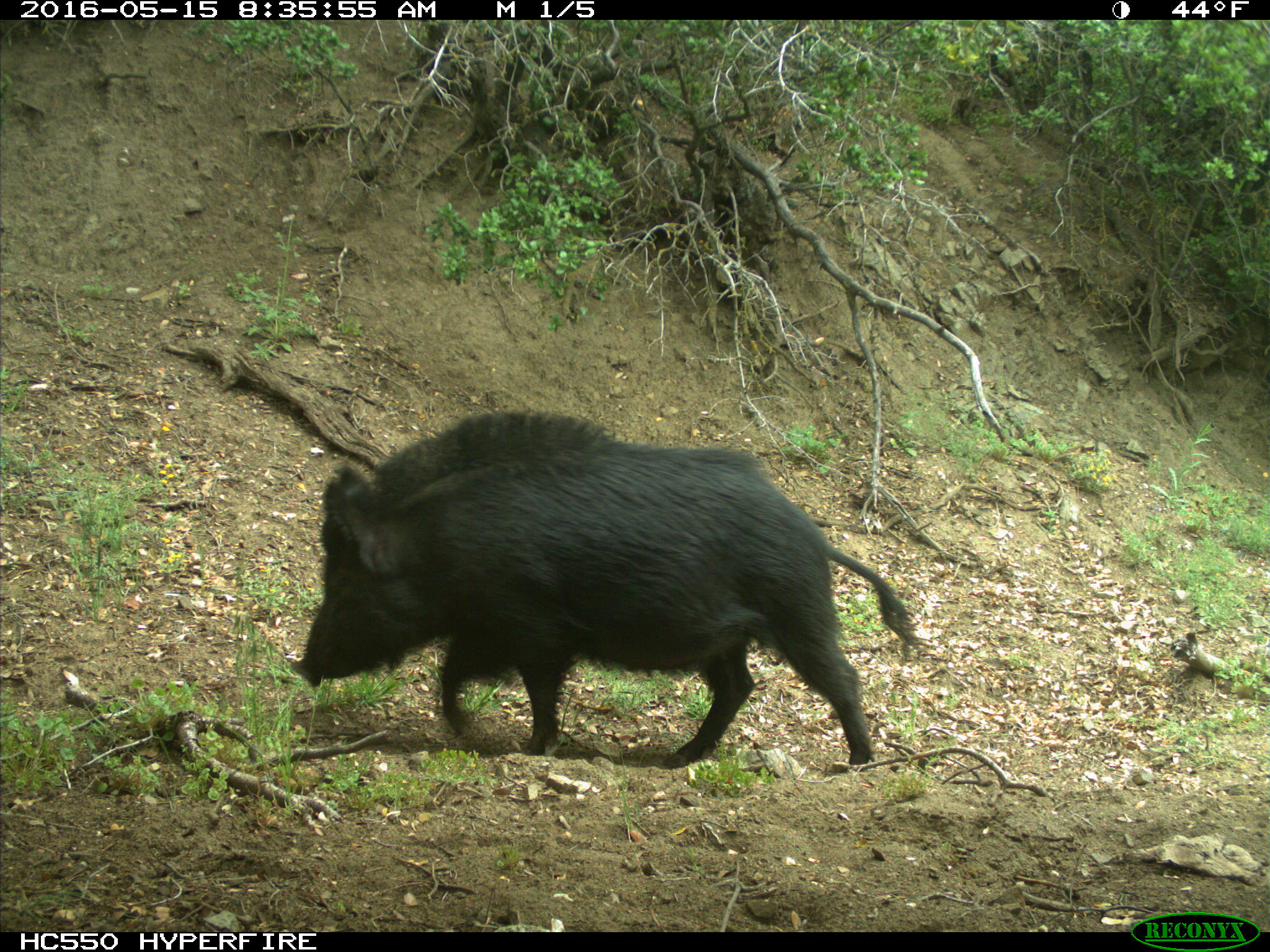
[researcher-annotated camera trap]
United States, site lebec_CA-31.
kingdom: Animalia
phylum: Chordata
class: Mammalia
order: Artiodactyla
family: Suidae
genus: Sus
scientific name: Sus scrofa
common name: wild boar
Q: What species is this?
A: Sus scrofa (wild boar).